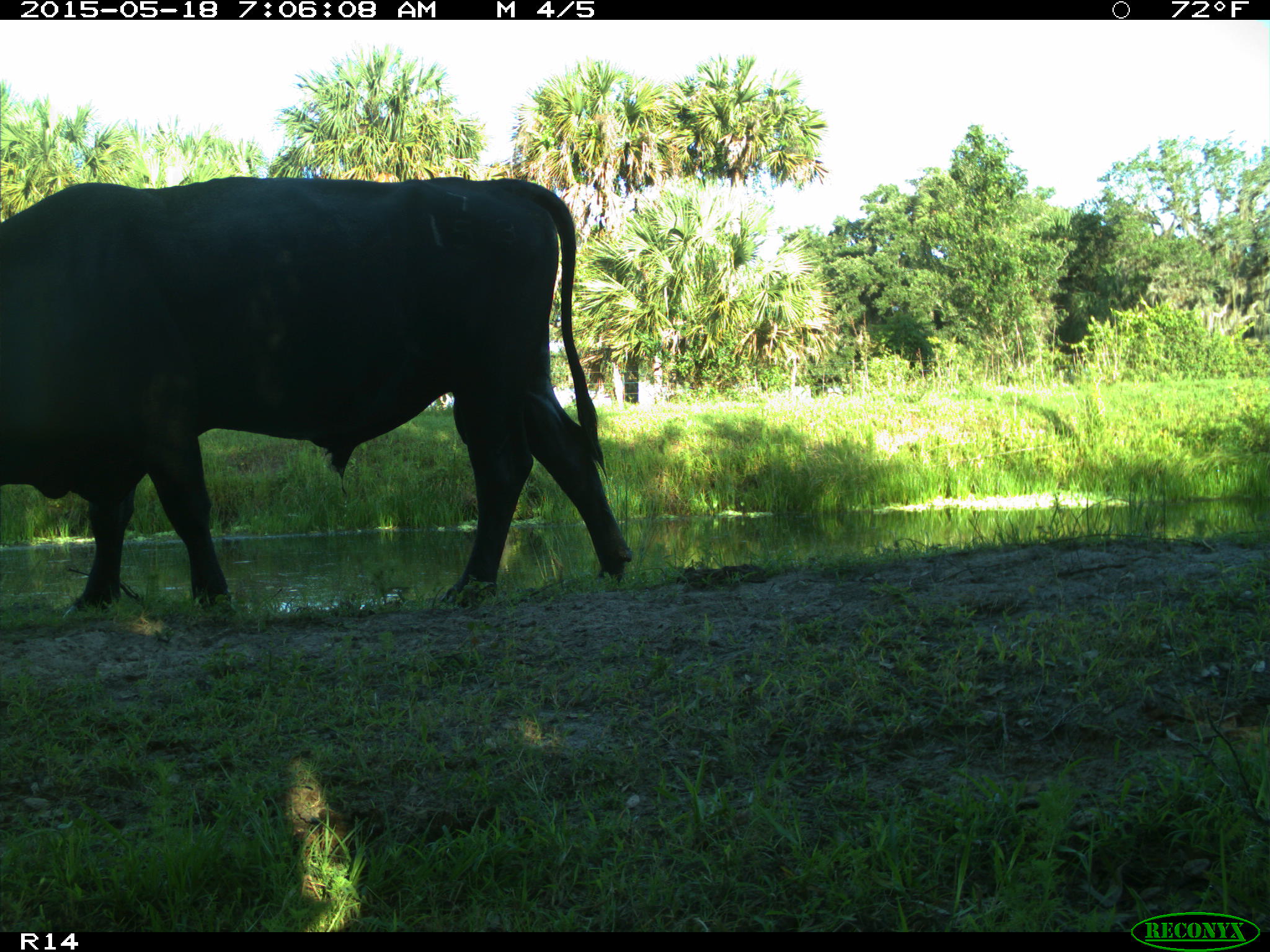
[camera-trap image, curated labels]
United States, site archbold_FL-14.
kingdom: Animalia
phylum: Chordata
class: Mammalia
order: Artiodactyla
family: Bovidae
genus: Bos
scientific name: Bos taurus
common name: domestic cow